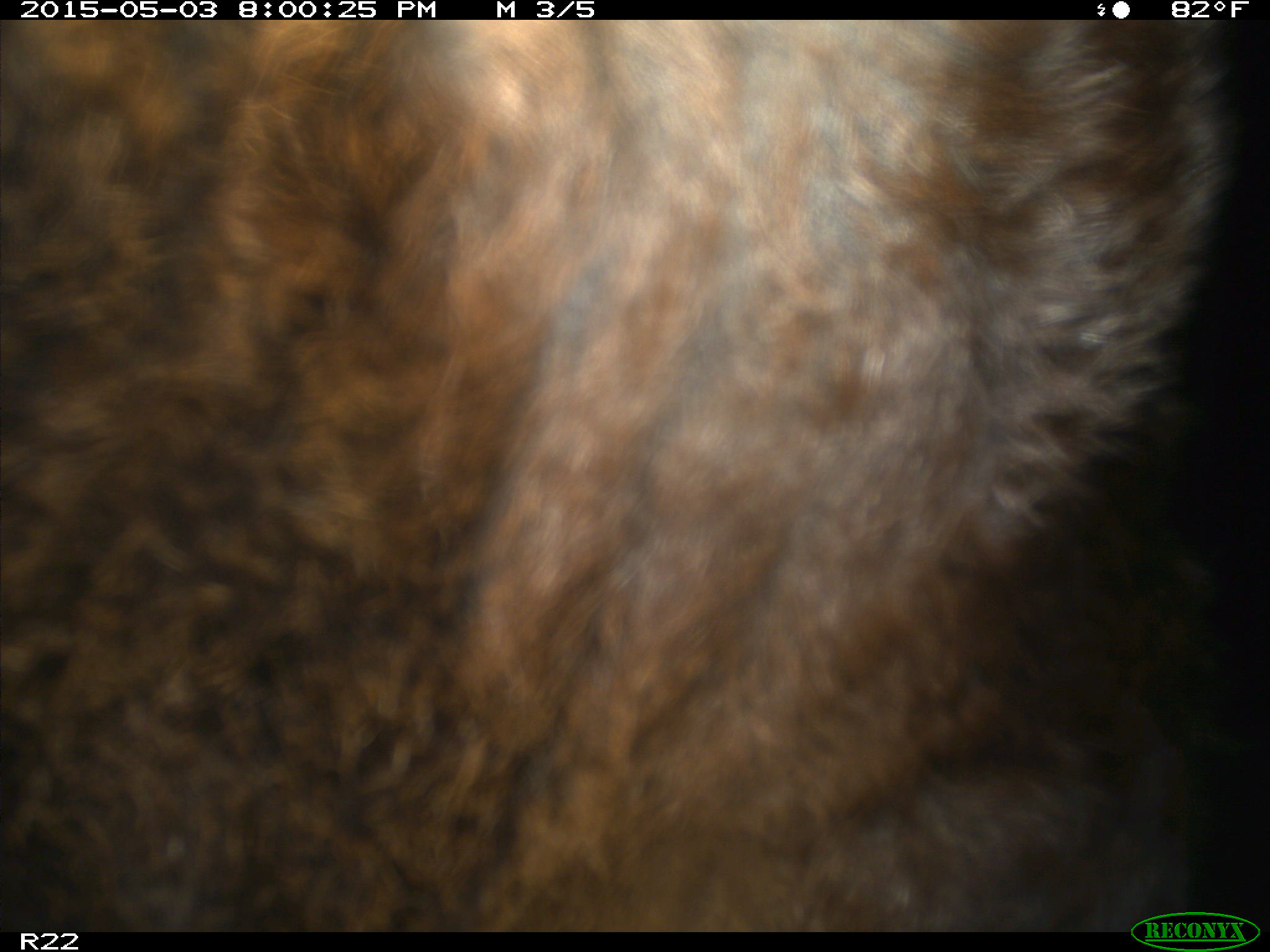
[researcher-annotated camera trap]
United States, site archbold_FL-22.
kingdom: Animalia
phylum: Chordata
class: Mammalia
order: Artiodactyla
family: Bovidae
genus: Bos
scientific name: Bos taurus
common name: domestic cow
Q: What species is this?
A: Bos taurus (domestic cow).